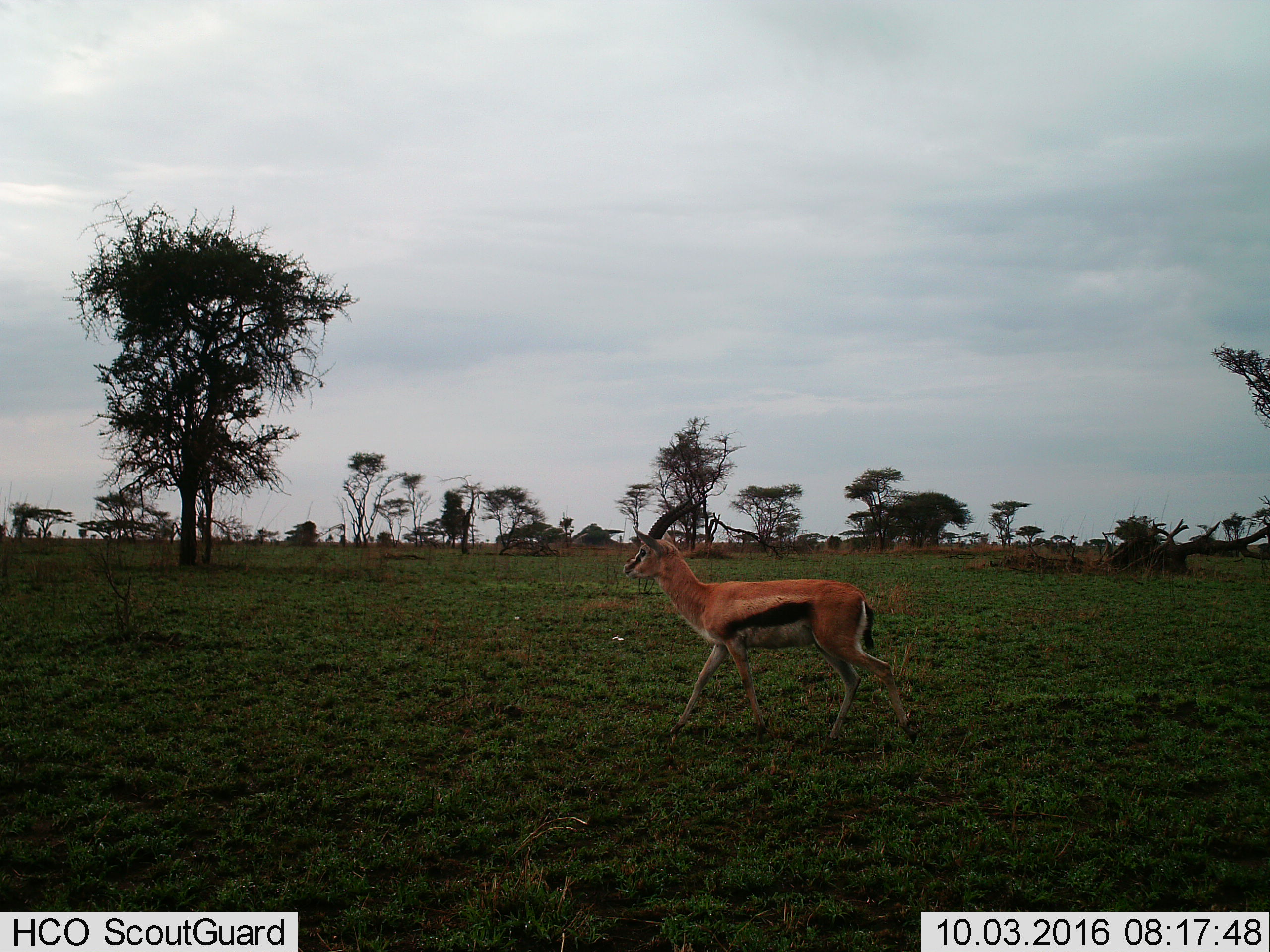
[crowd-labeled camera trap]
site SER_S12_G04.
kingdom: Animalia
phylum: Chordata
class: Mammalia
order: Artiodactyla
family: Bovidae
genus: Eudorcas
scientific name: Eudorcas thomsonii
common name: thomson's gazelle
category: gazellethomsons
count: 1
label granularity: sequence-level